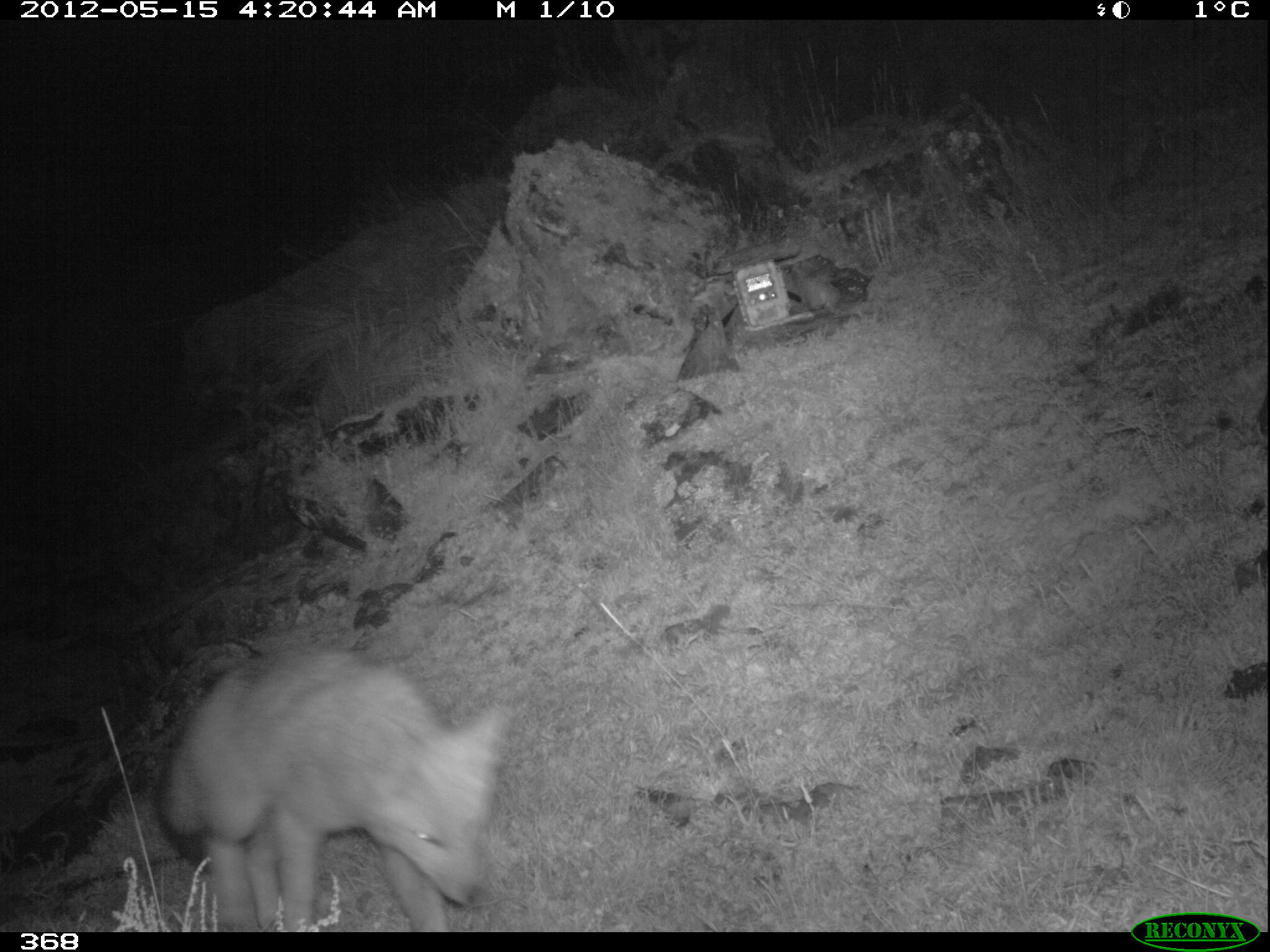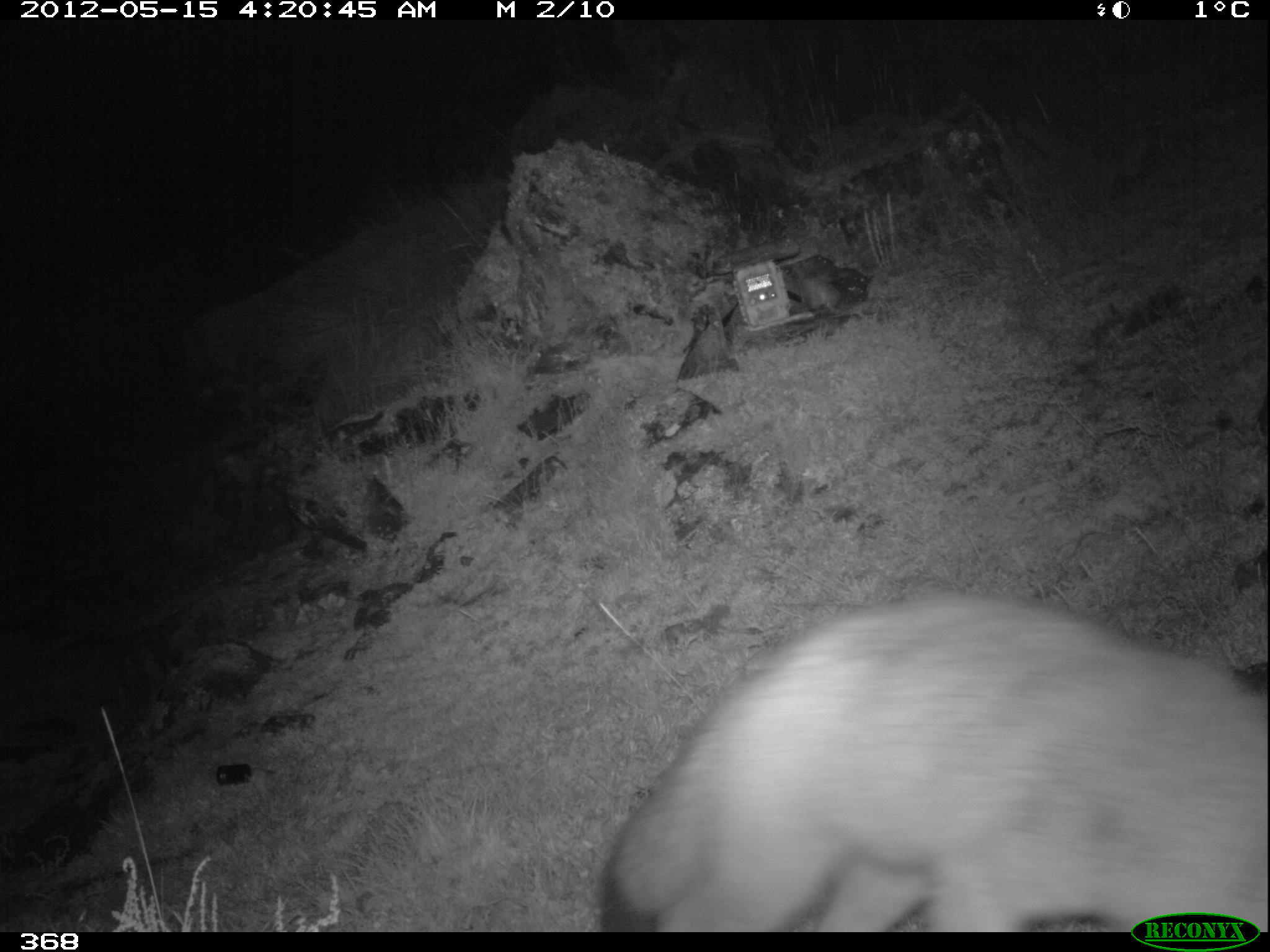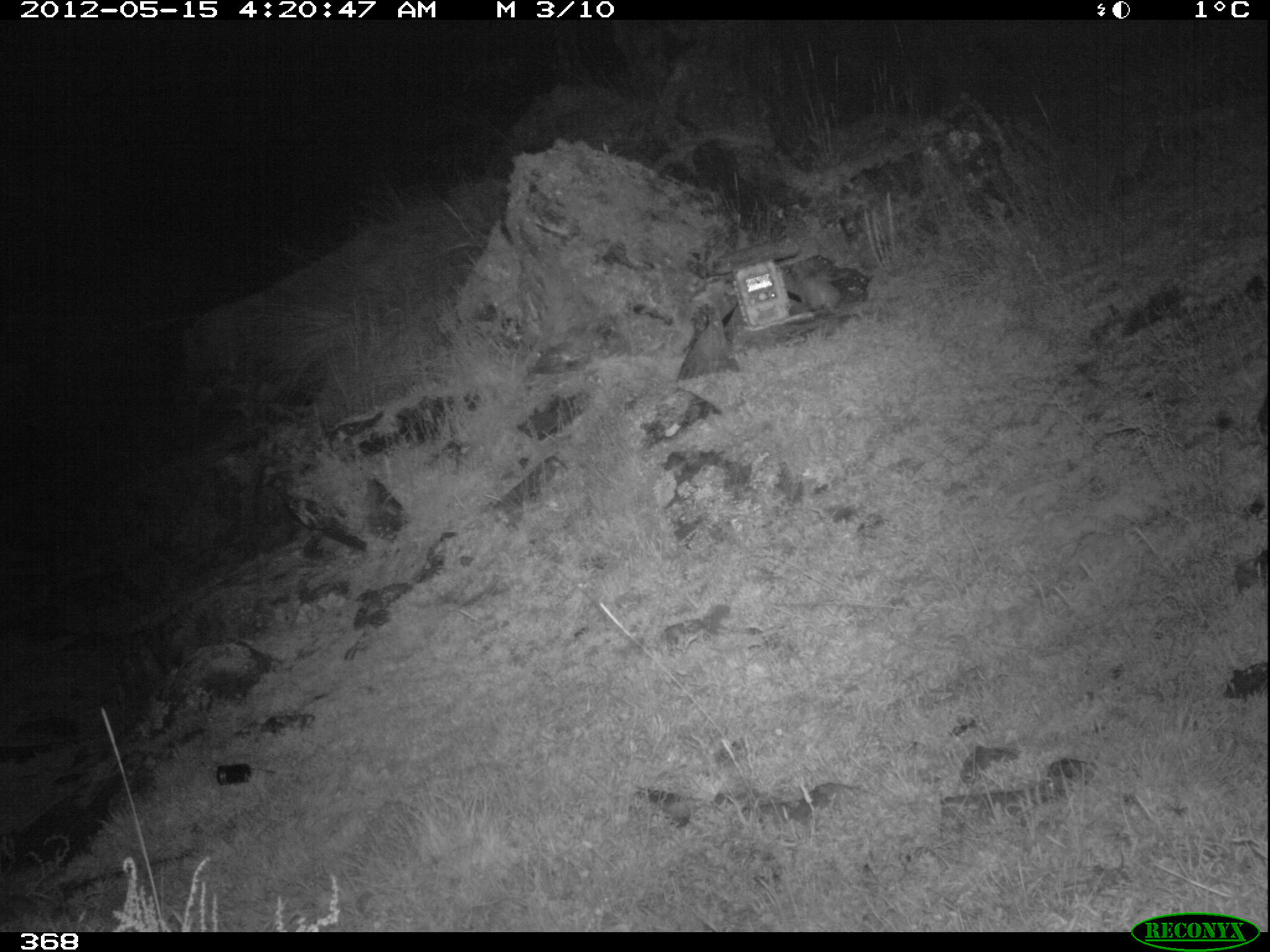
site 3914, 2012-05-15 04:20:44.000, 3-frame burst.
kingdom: Animalia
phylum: Chordata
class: Mammalia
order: Carnivora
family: Canidae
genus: Lycalopex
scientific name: Lycalopex culpaeus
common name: culpeo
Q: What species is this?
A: Lycalopex culpaeus (culpeo).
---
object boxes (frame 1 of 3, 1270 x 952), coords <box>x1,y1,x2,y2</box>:
lycalopex culpaeus: <box>158,647,504,931</box>